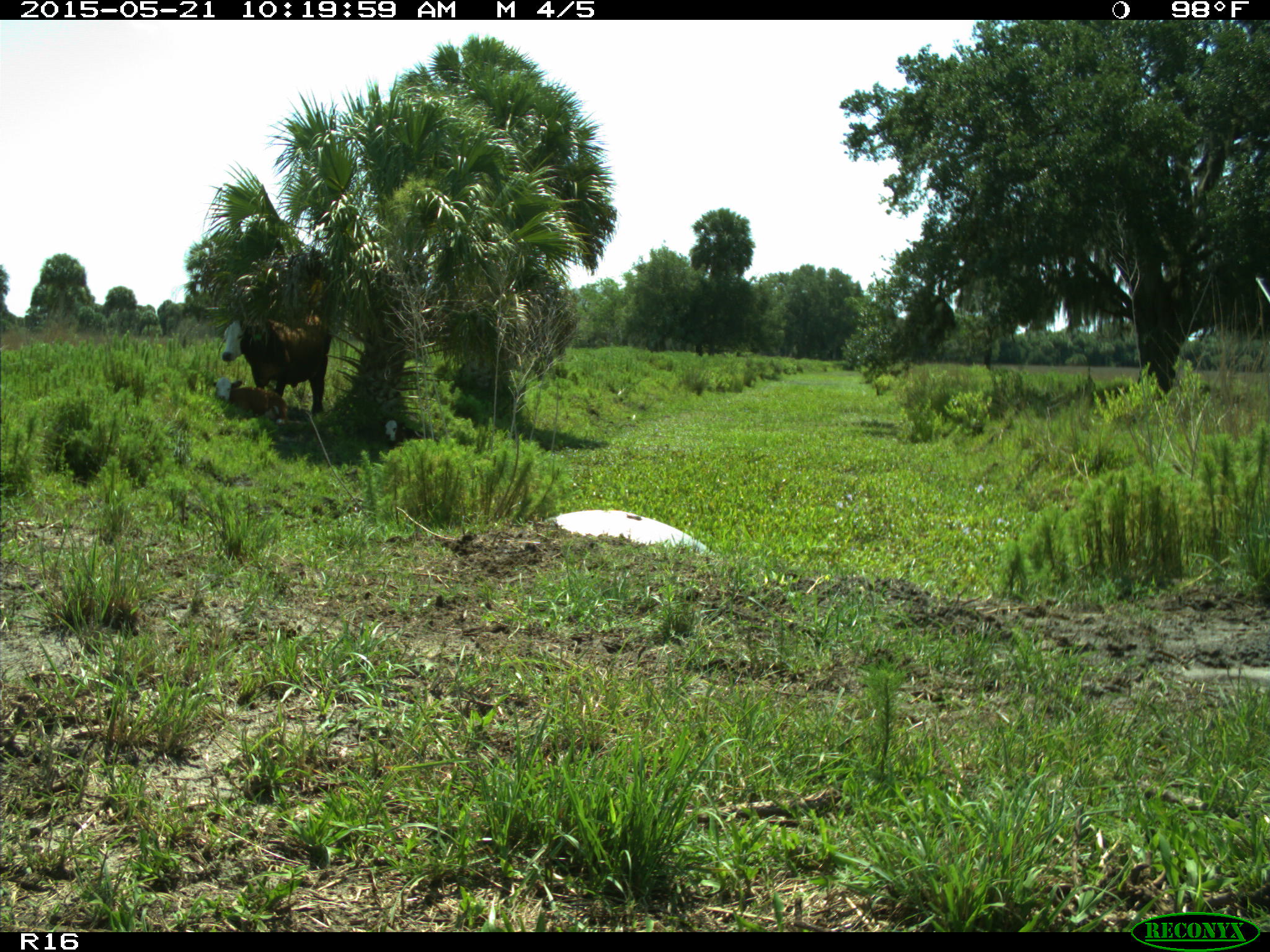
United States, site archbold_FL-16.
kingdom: Animalia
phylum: Chordata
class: Mammalia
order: Artiodactyla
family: Bovidae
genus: Bos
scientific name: Bos taurus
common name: domestic cow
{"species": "Bos taurus (domestic cow)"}